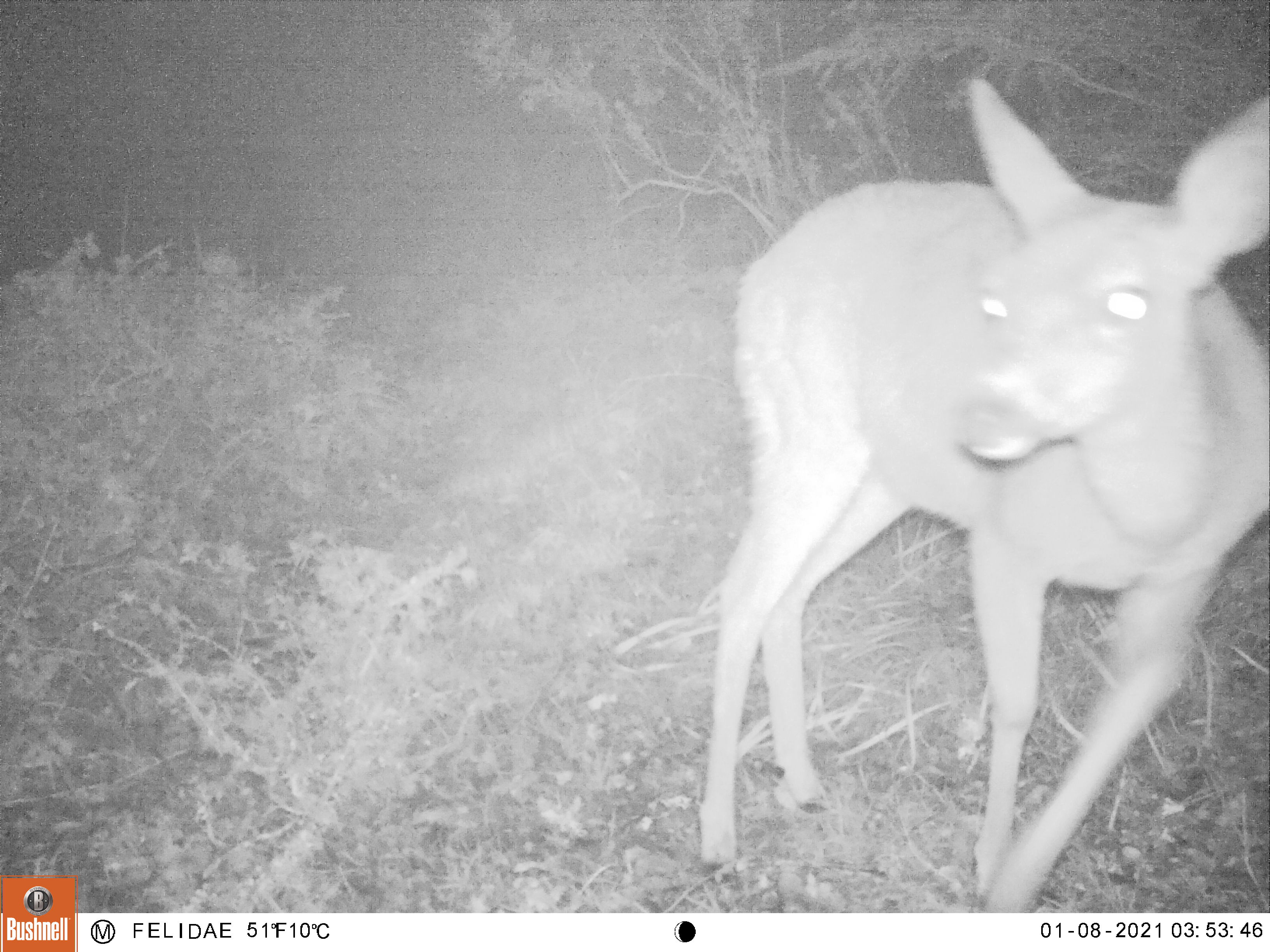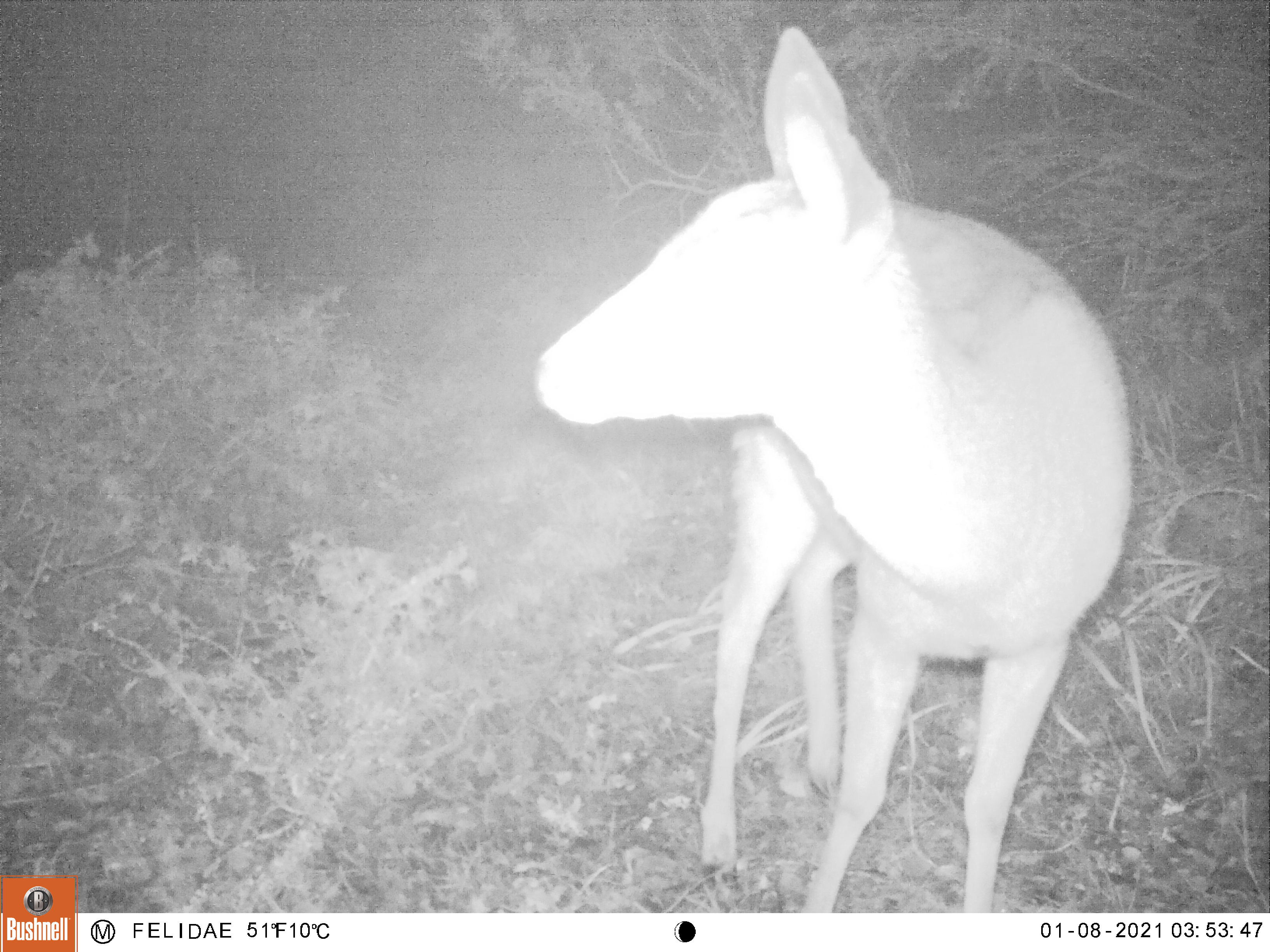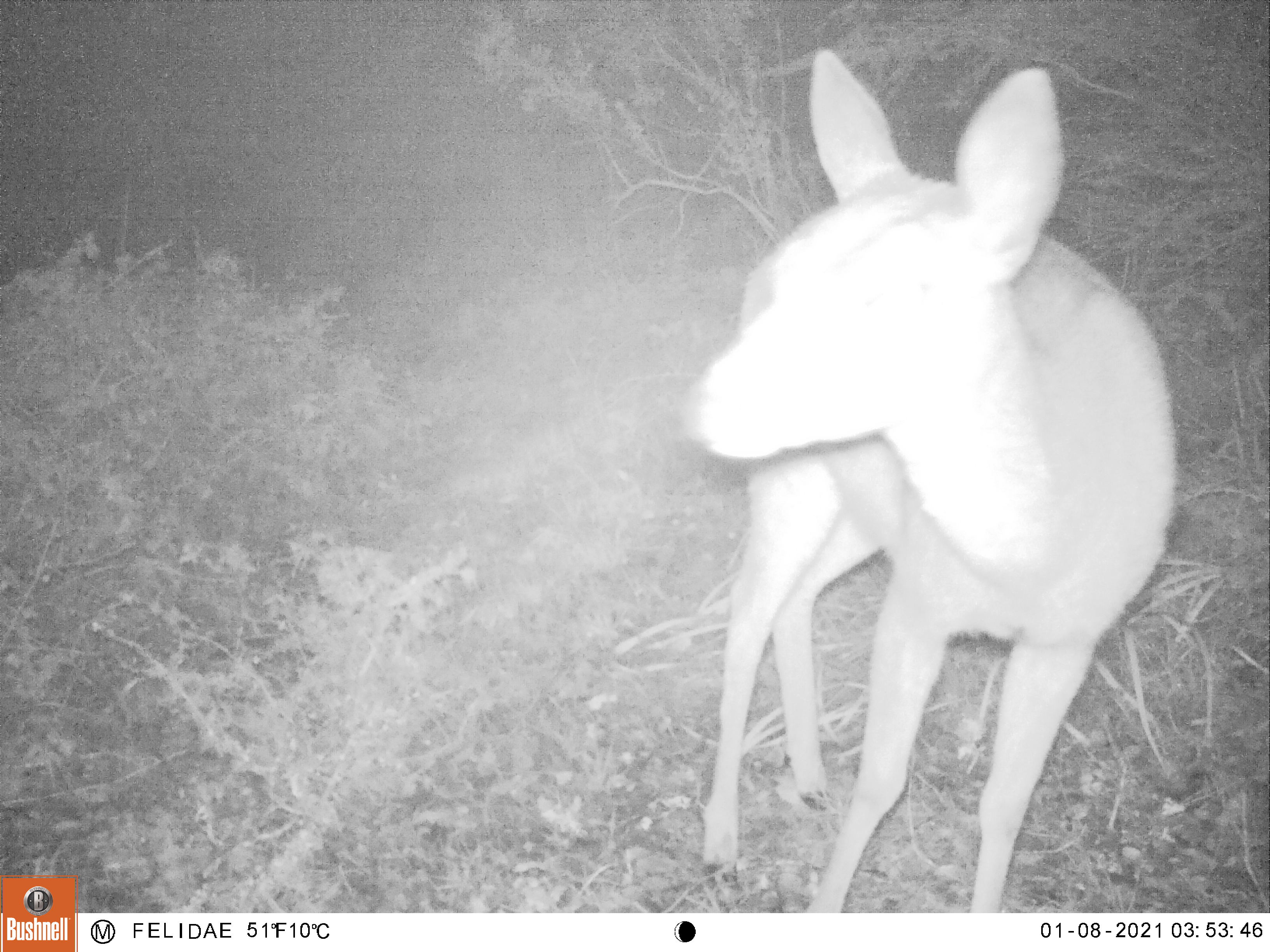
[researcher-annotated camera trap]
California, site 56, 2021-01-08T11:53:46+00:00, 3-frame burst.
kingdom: Animalia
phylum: Chordata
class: Mammalia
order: Artiodactyla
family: Cervidae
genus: Odocoileus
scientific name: Odocoileus hemionus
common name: mule deer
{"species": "mule deer (Odocoileus hemionus)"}